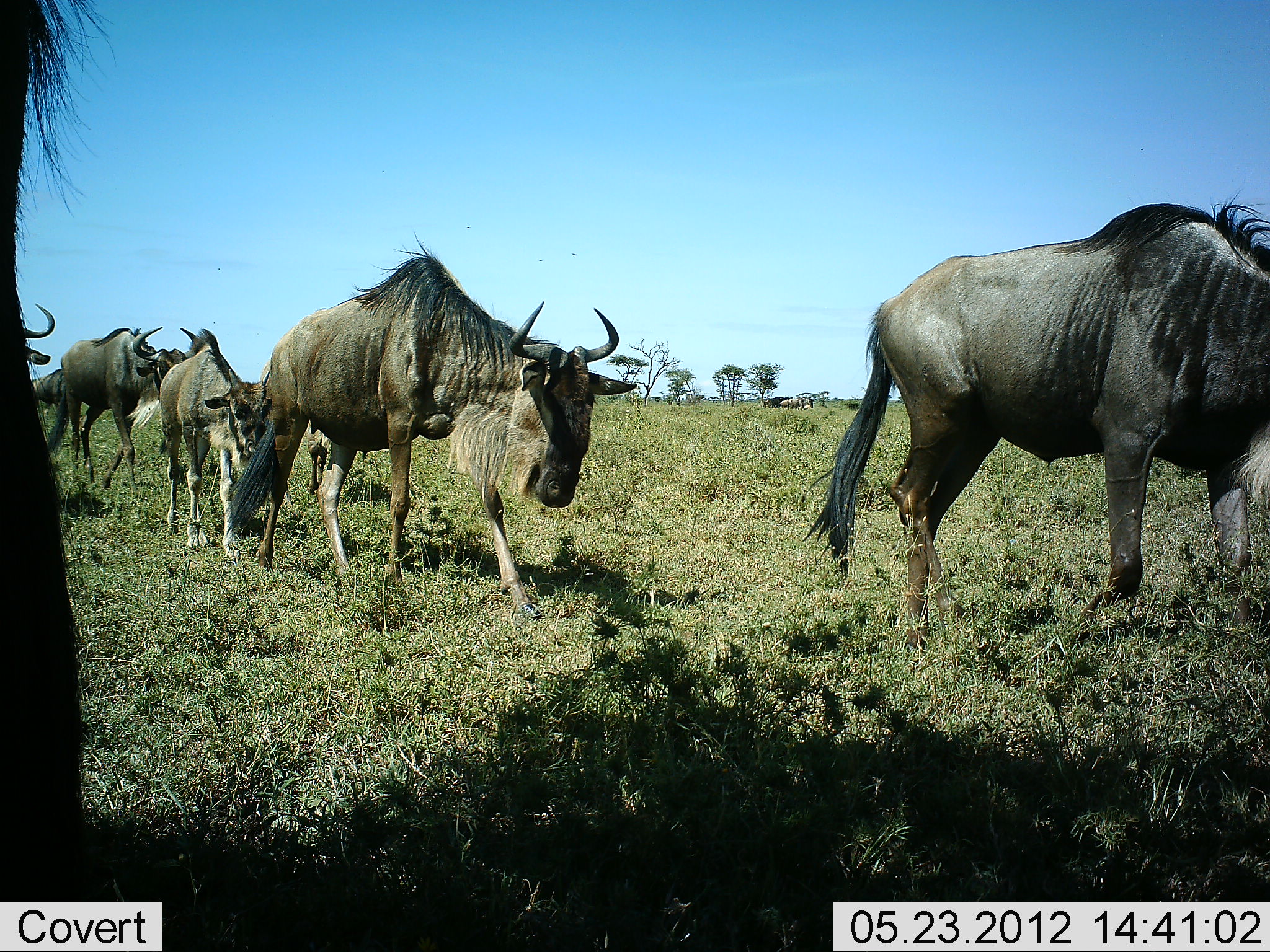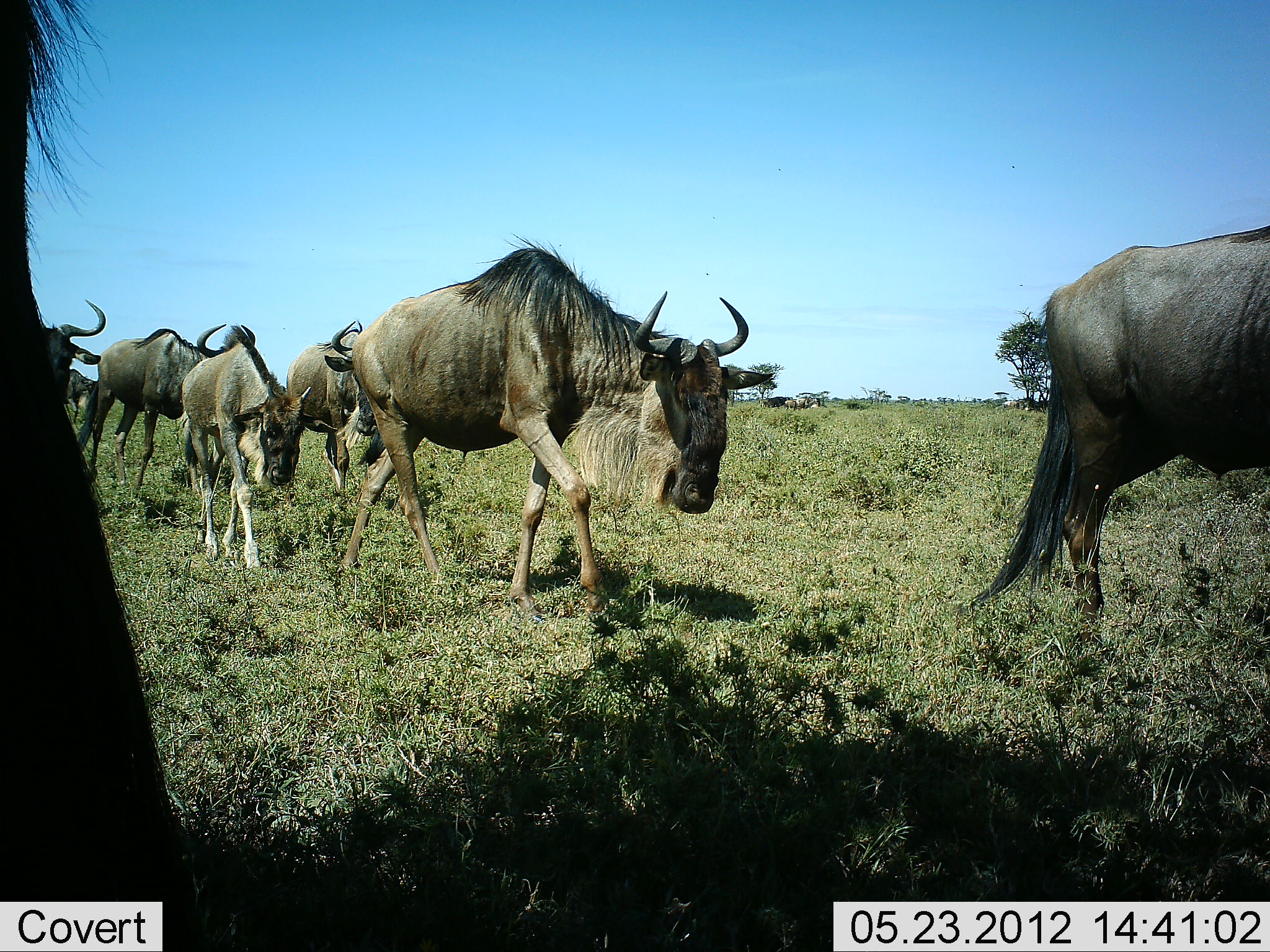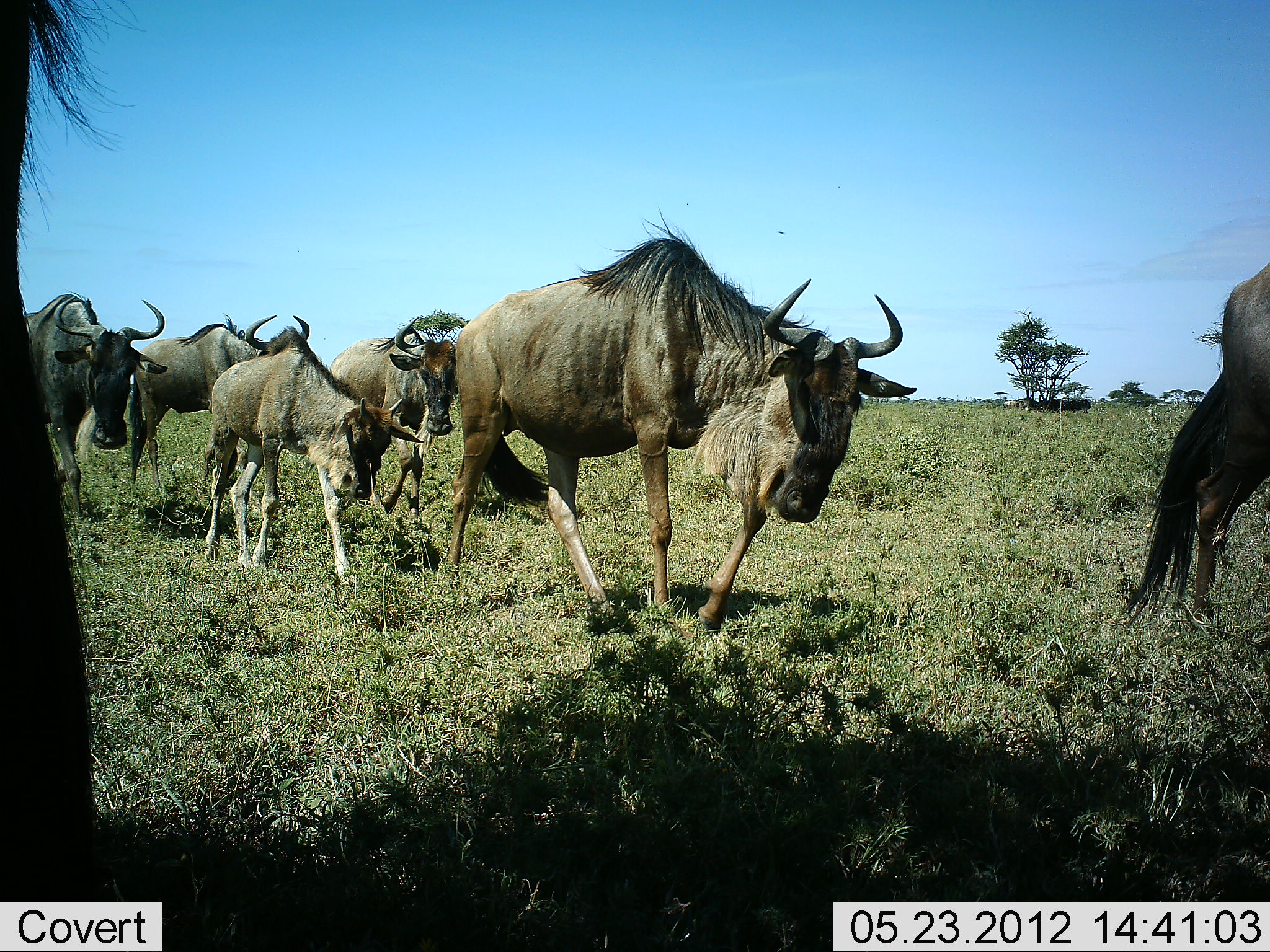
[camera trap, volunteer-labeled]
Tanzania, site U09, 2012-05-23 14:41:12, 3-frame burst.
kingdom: Animalia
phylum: Chordata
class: Mammalia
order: Artiodactyla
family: Bovidae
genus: Connochaetes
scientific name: Connochaetes taurinus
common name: blue wildebeest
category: wildebeest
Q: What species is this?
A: Wildebeest (blue wildebeest) (Connochaetes taurinus).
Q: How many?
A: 7.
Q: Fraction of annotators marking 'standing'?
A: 10%.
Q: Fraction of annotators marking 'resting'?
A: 0%.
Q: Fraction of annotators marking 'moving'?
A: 100%.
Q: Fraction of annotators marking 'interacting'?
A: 0%.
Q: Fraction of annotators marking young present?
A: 30%.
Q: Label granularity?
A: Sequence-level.